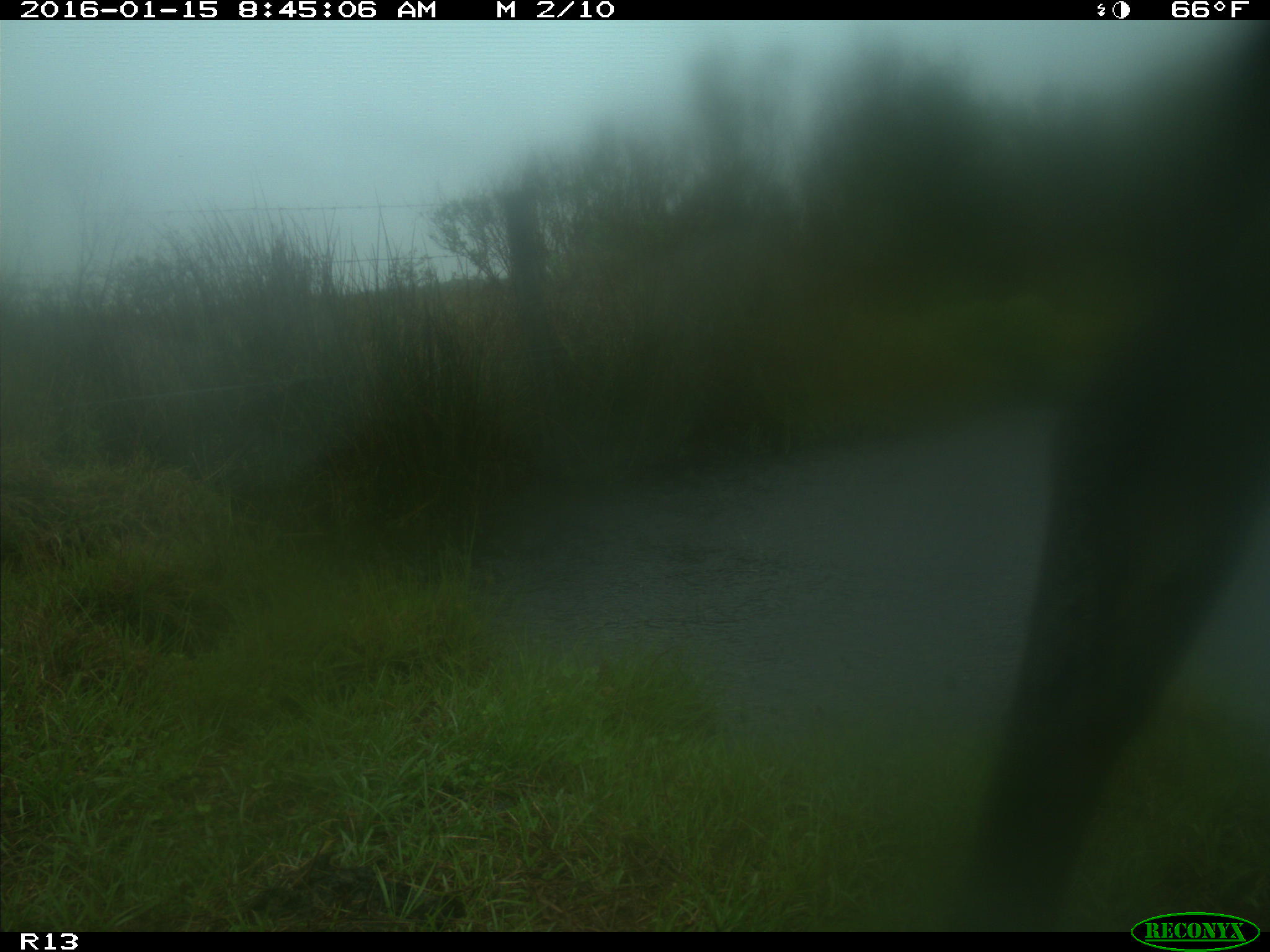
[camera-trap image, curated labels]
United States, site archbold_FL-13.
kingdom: Animalia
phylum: Chordata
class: Mammalia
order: Artiodactyla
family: Bovidae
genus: Bos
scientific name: Bos taurus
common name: domestic cow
Bos taurus (domestic cow).